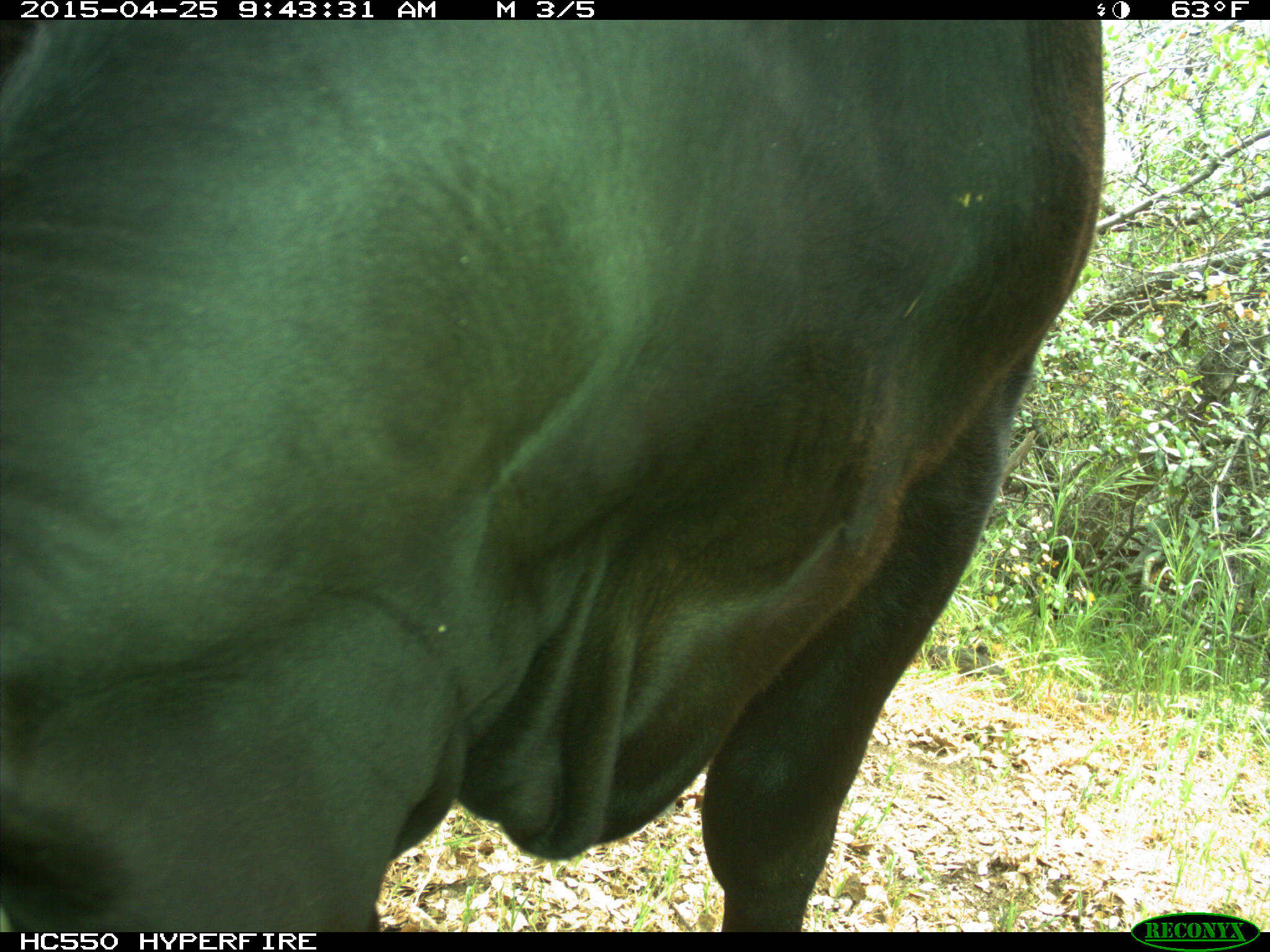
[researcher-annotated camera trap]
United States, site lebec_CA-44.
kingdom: Animalia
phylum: Chordata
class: Mammalia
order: Artiodactyla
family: Suidae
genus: Sus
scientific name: Sus scrofa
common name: wild boar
Sus scrofa (wild boar).